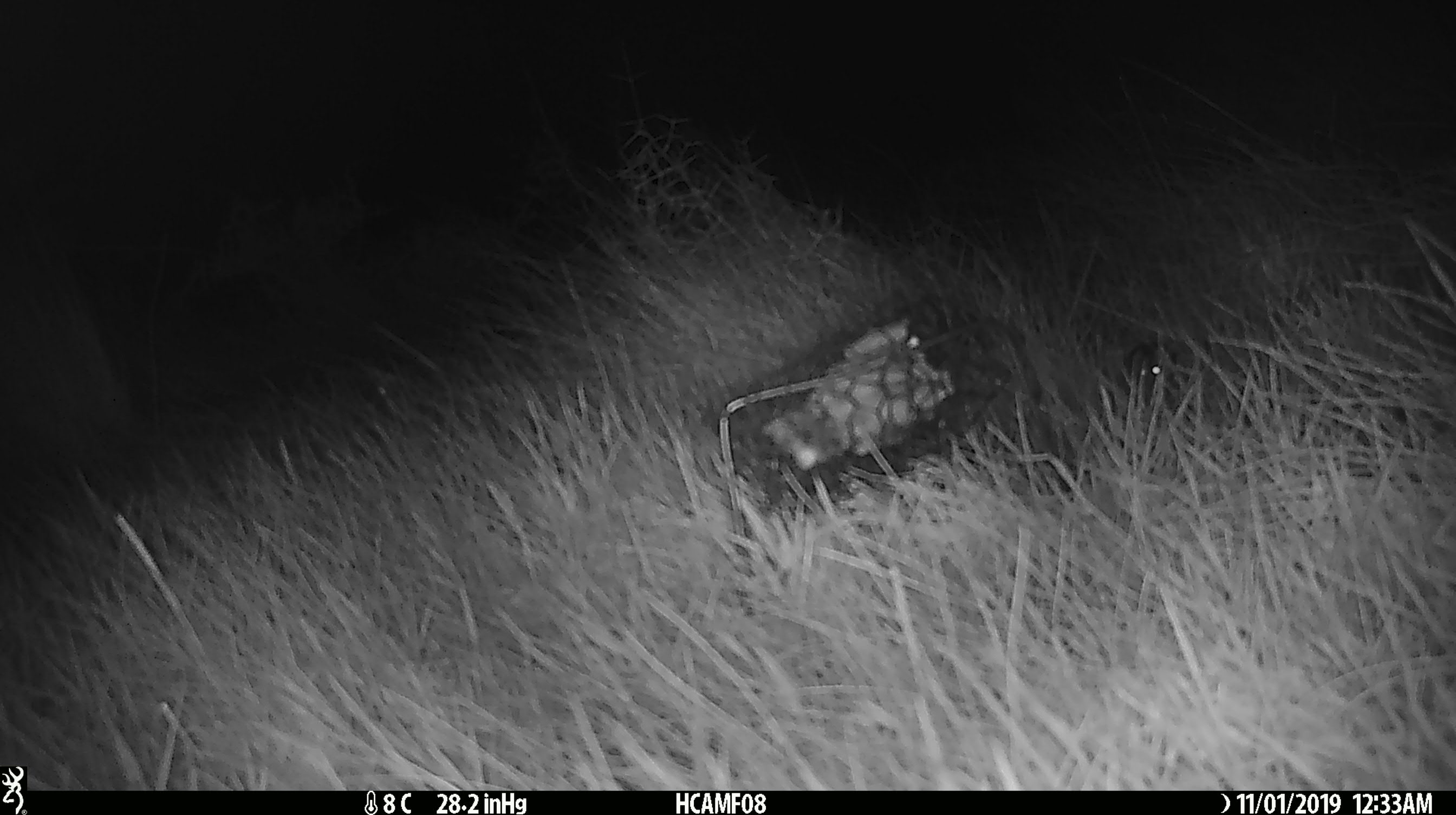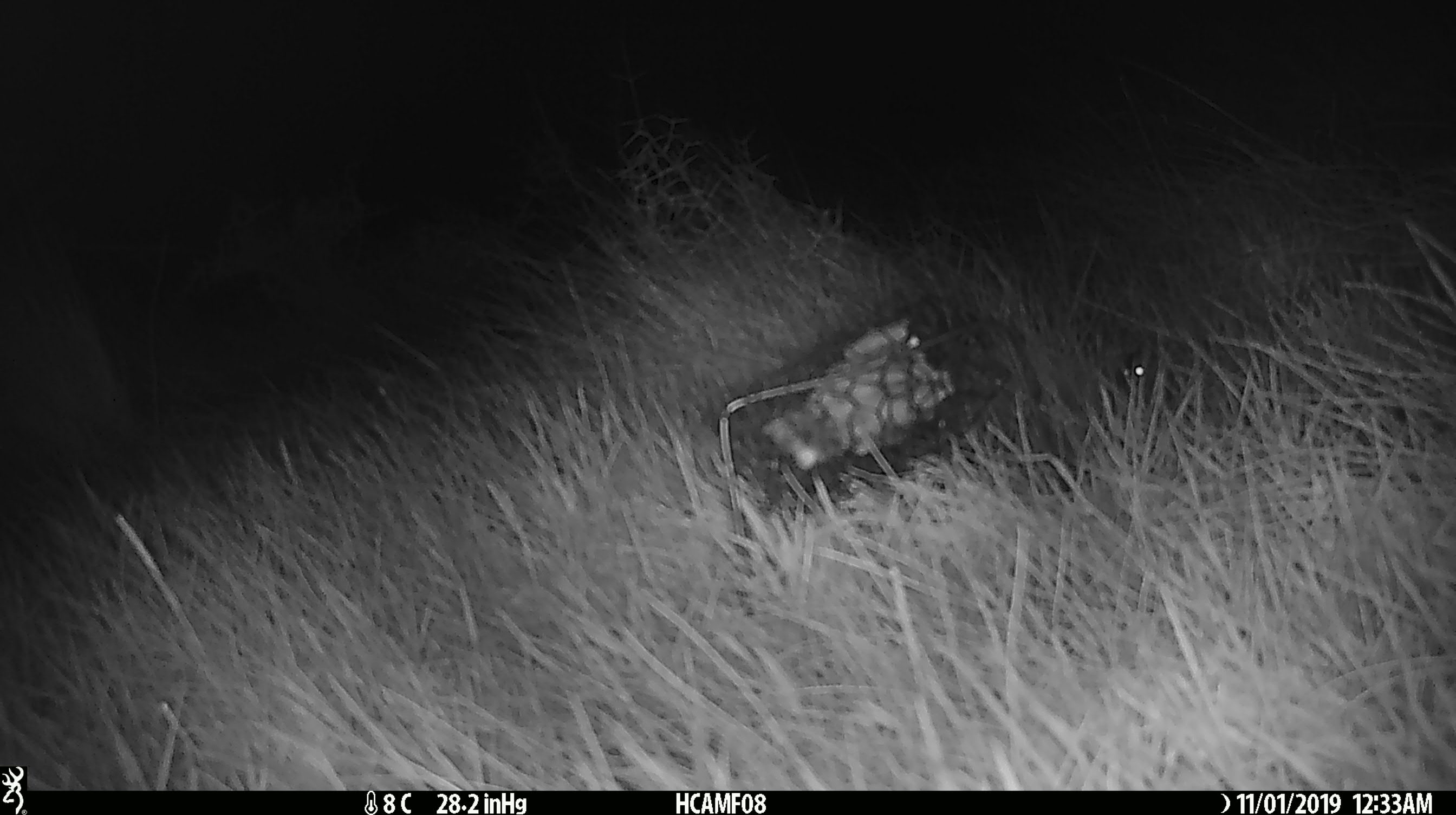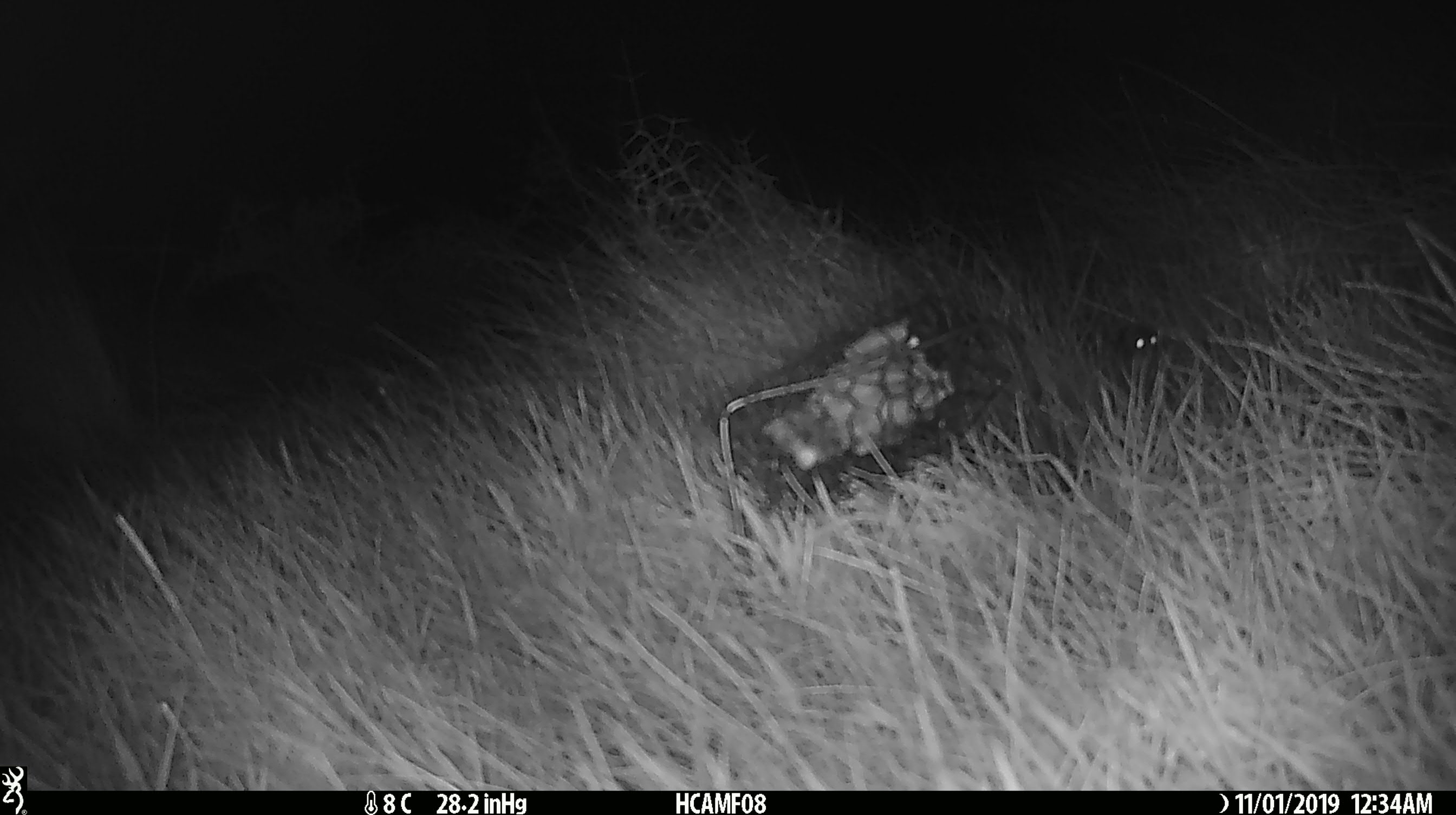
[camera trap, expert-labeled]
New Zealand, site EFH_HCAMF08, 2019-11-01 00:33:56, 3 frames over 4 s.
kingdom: Animalia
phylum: Chordata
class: Mammalia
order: Rodentia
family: Muridae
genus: Mus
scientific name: Mus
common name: mouse